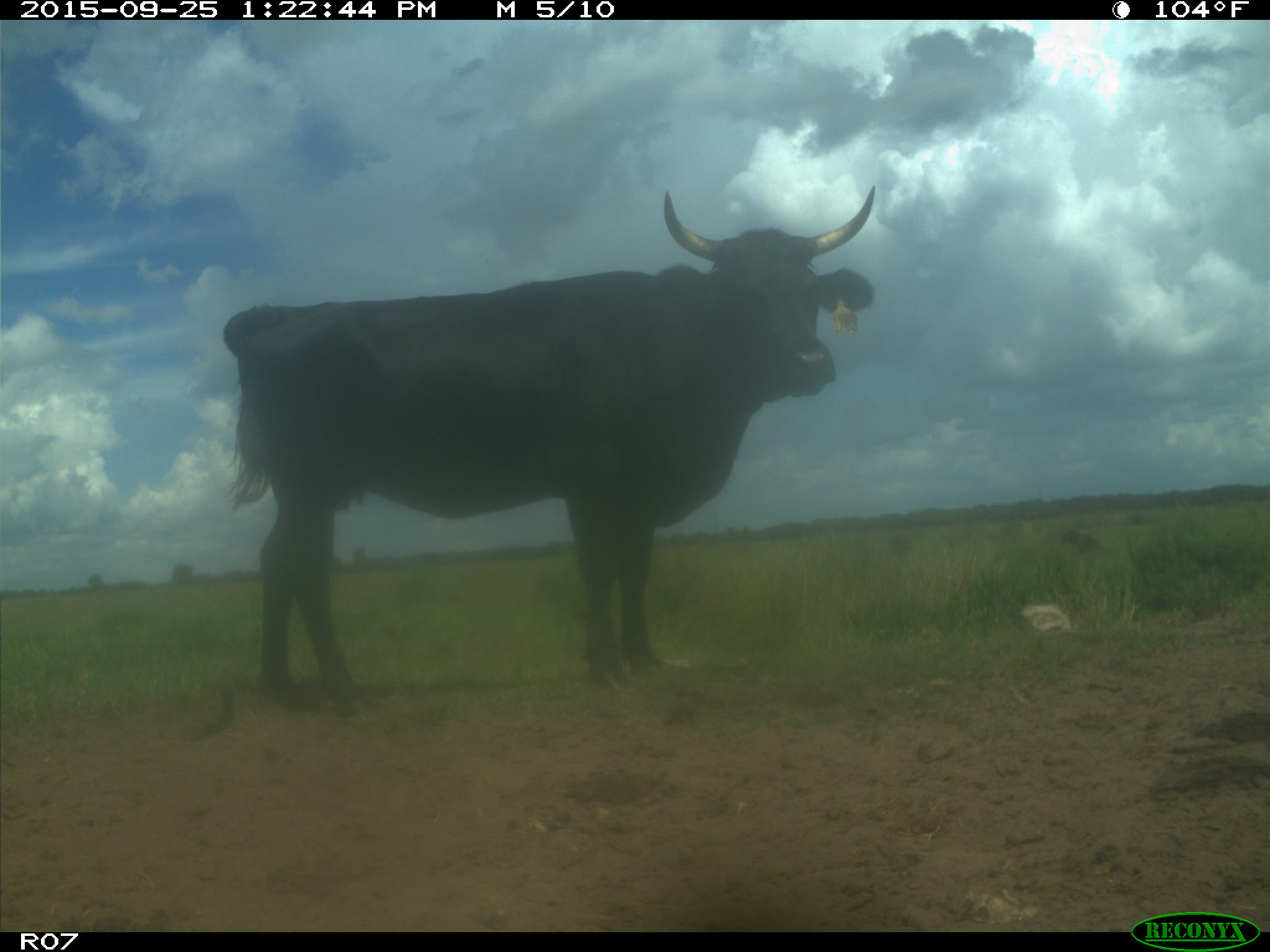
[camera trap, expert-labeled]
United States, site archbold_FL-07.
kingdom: Animalia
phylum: Chordata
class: Mammalia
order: Artiodactyla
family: Bovidae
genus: Bos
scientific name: Bos taurus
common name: domestic cow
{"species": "Bos taurus (domestic cow)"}